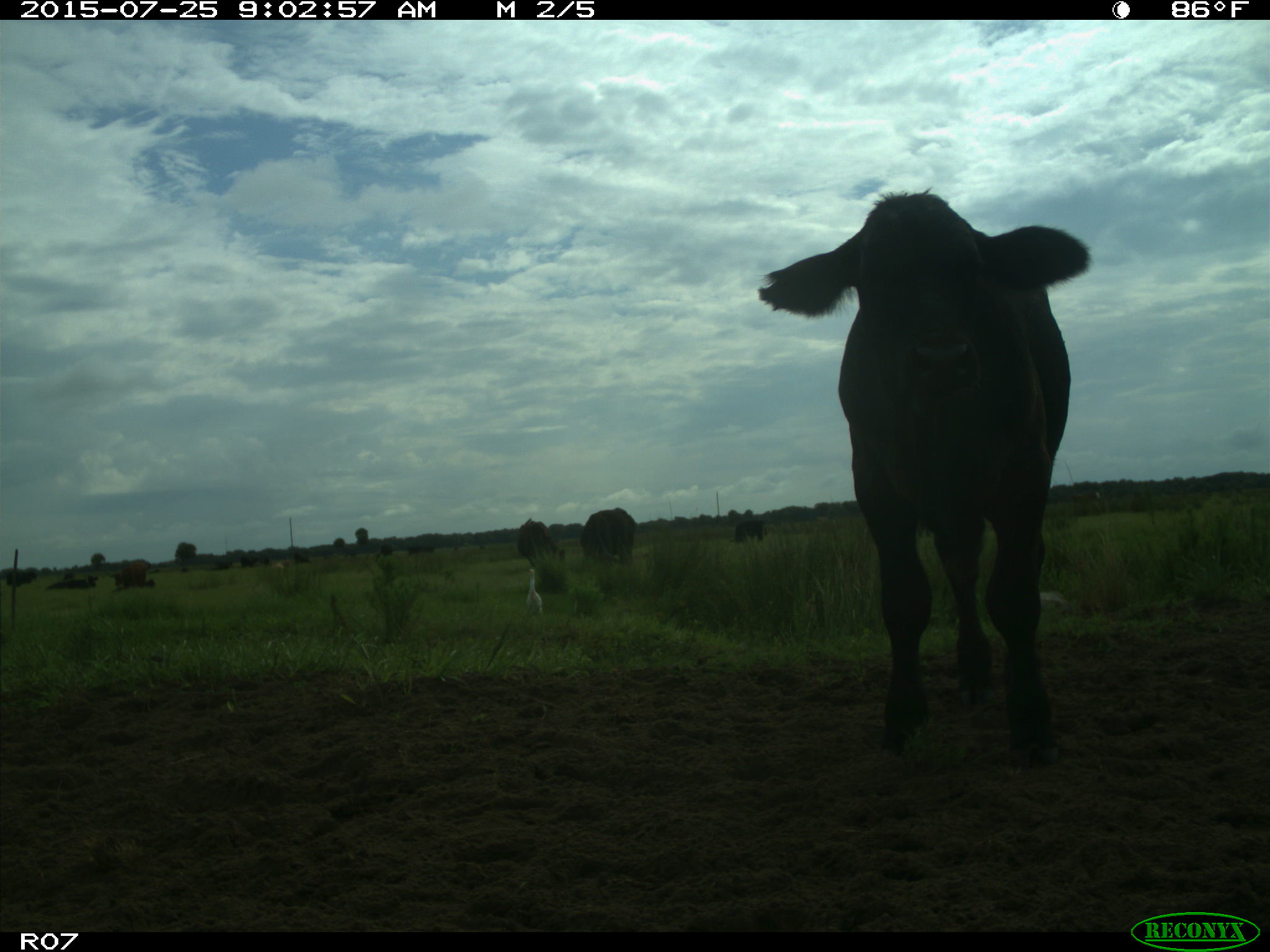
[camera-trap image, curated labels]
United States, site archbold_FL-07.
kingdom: Animalia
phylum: Chordata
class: Mammalia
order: Artiodactyla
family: Bovidae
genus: Bos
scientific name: Bos taurus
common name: domestic cow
Bos taurus (domestic cow).